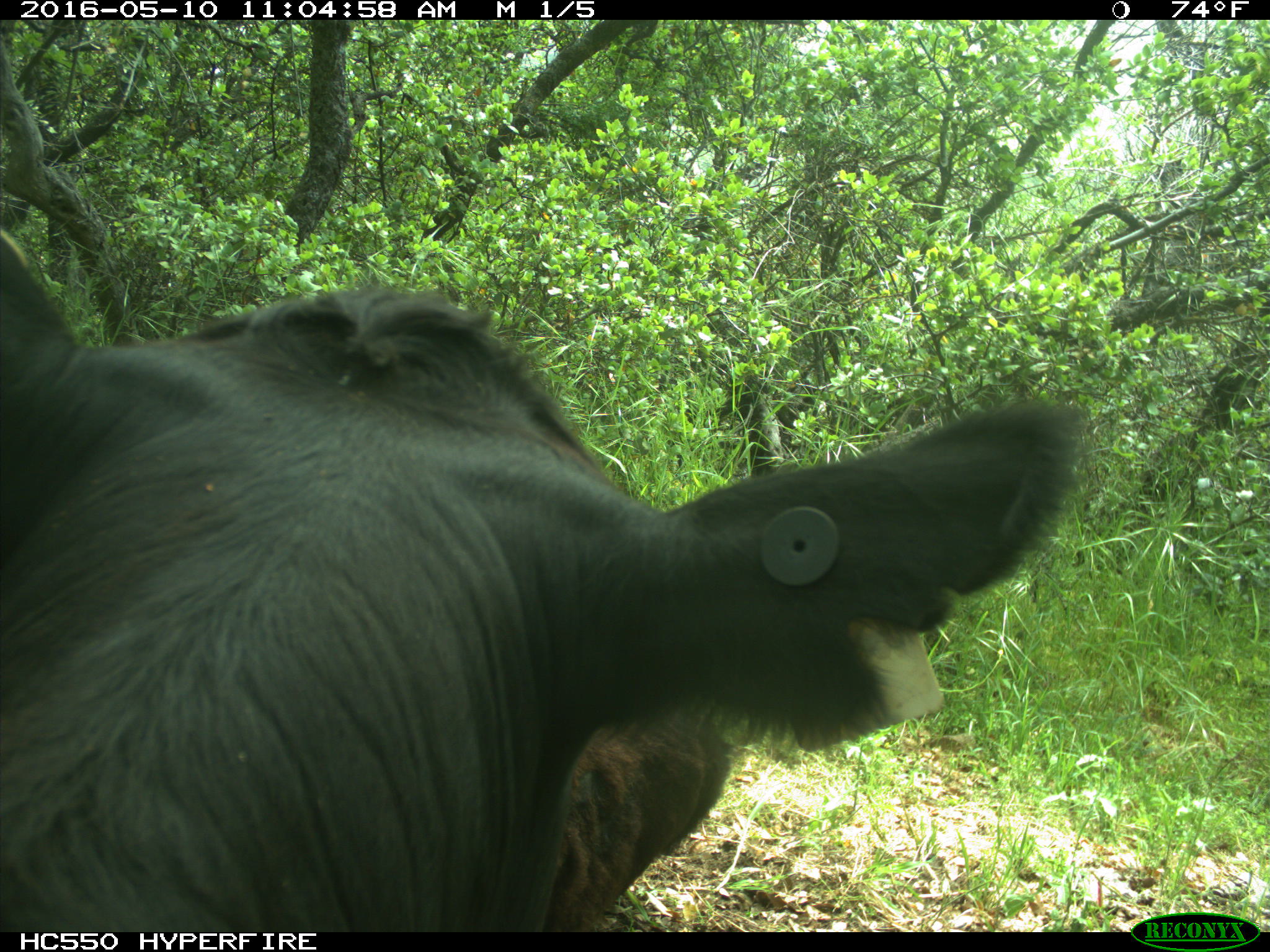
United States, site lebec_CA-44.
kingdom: Animalia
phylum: Chordata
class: Mammalia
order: Artiodactyla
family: Bovidae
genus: Bos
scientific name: Bos taurus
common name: domestic cow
Bos taurus (domestic cow).